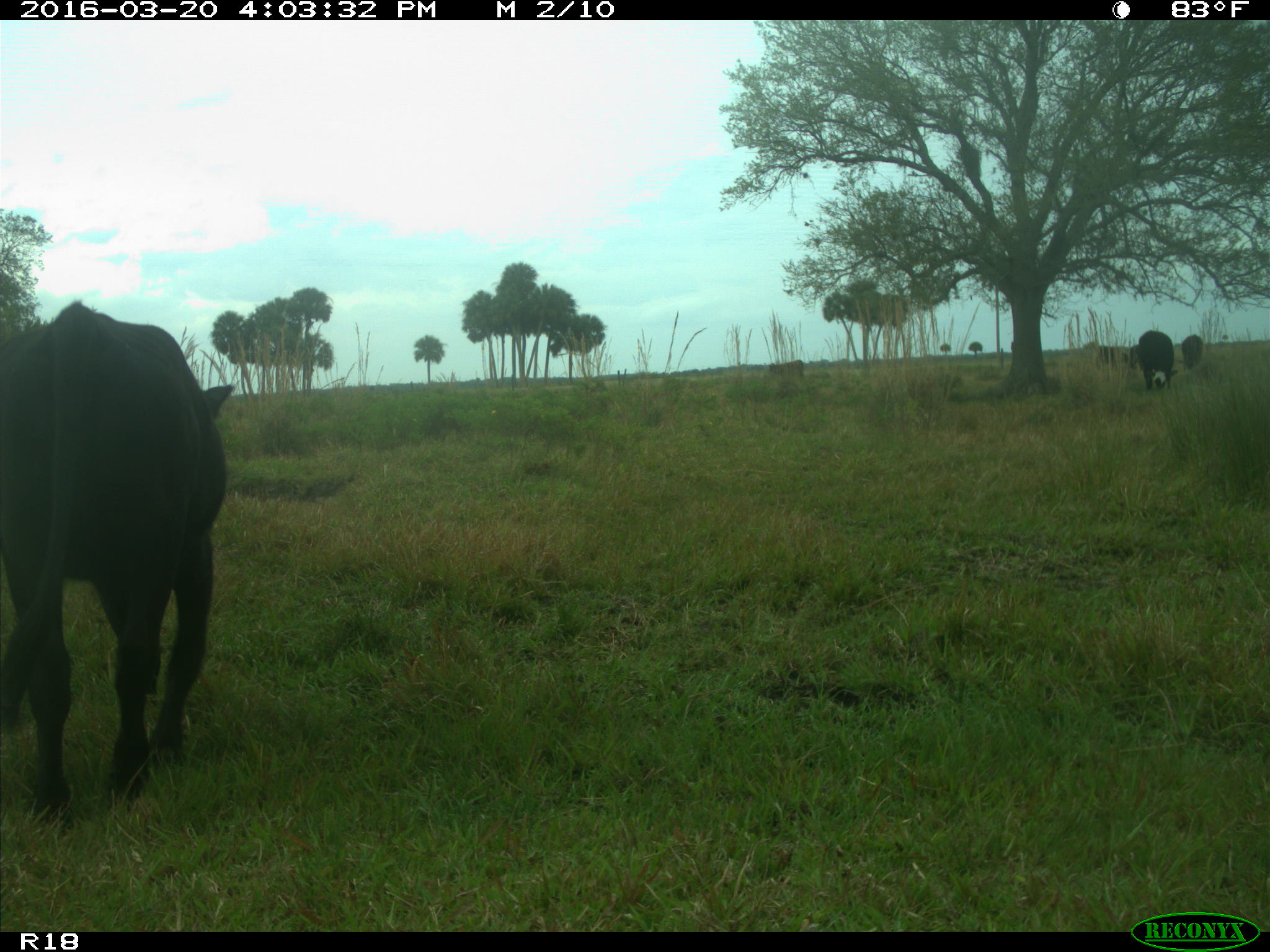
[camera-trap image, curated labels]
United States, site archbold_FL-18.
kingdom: Animalia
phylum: Chordata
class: Mammalia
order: Artiodactyla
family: Bovidae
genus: Bos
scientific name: Bos taurus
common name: domestic cow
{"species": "Bos taurus (domestic cow)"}